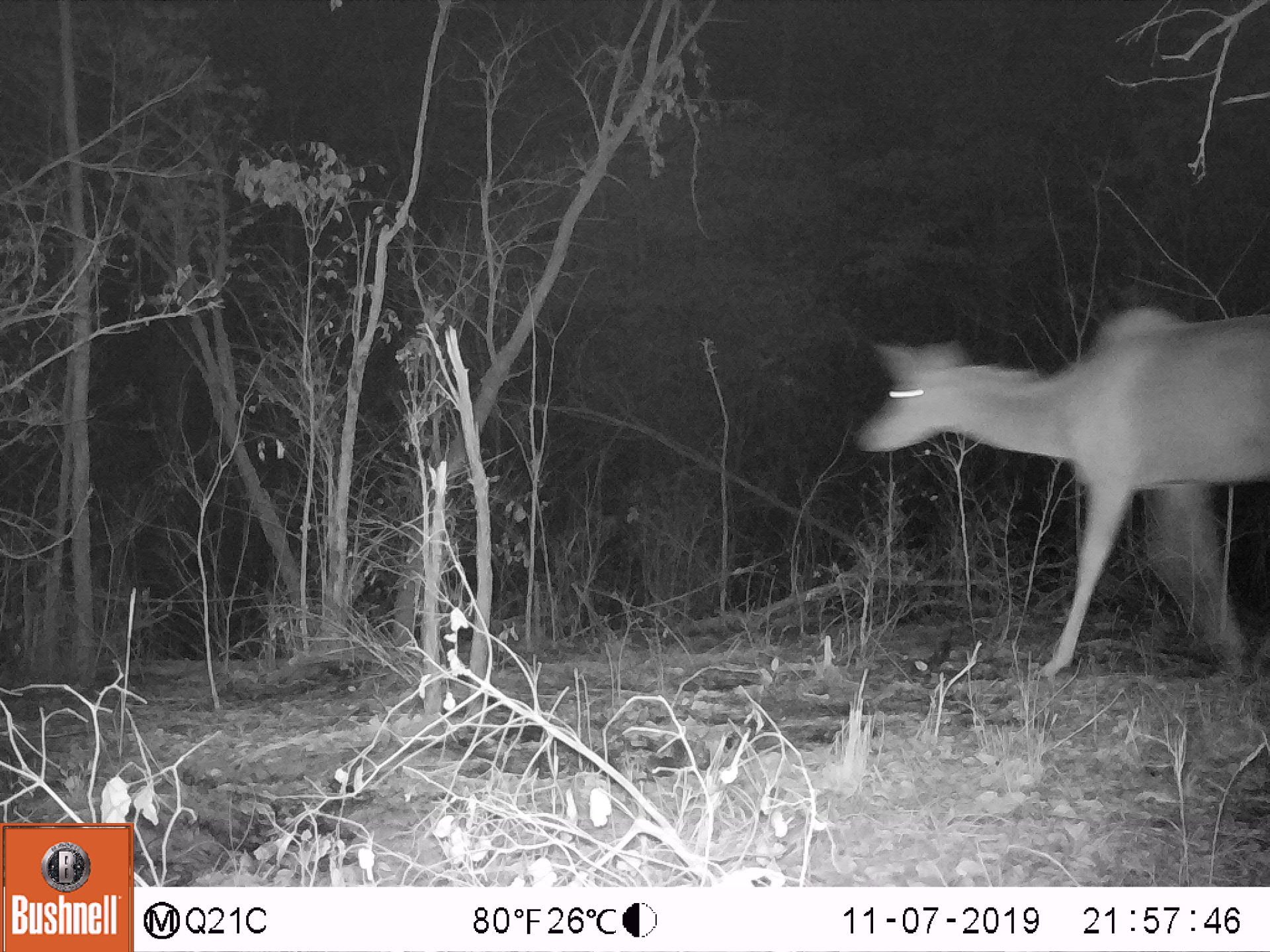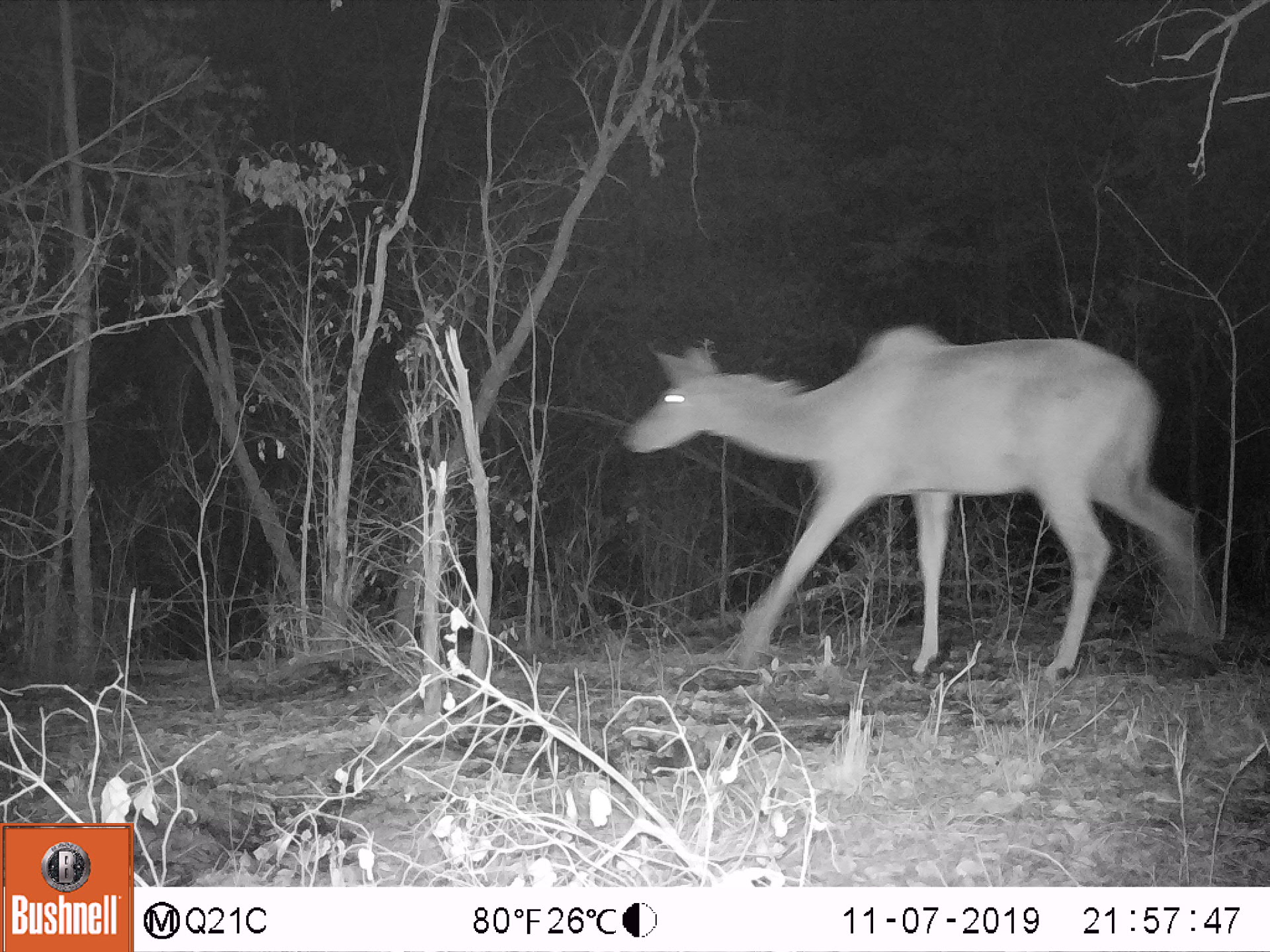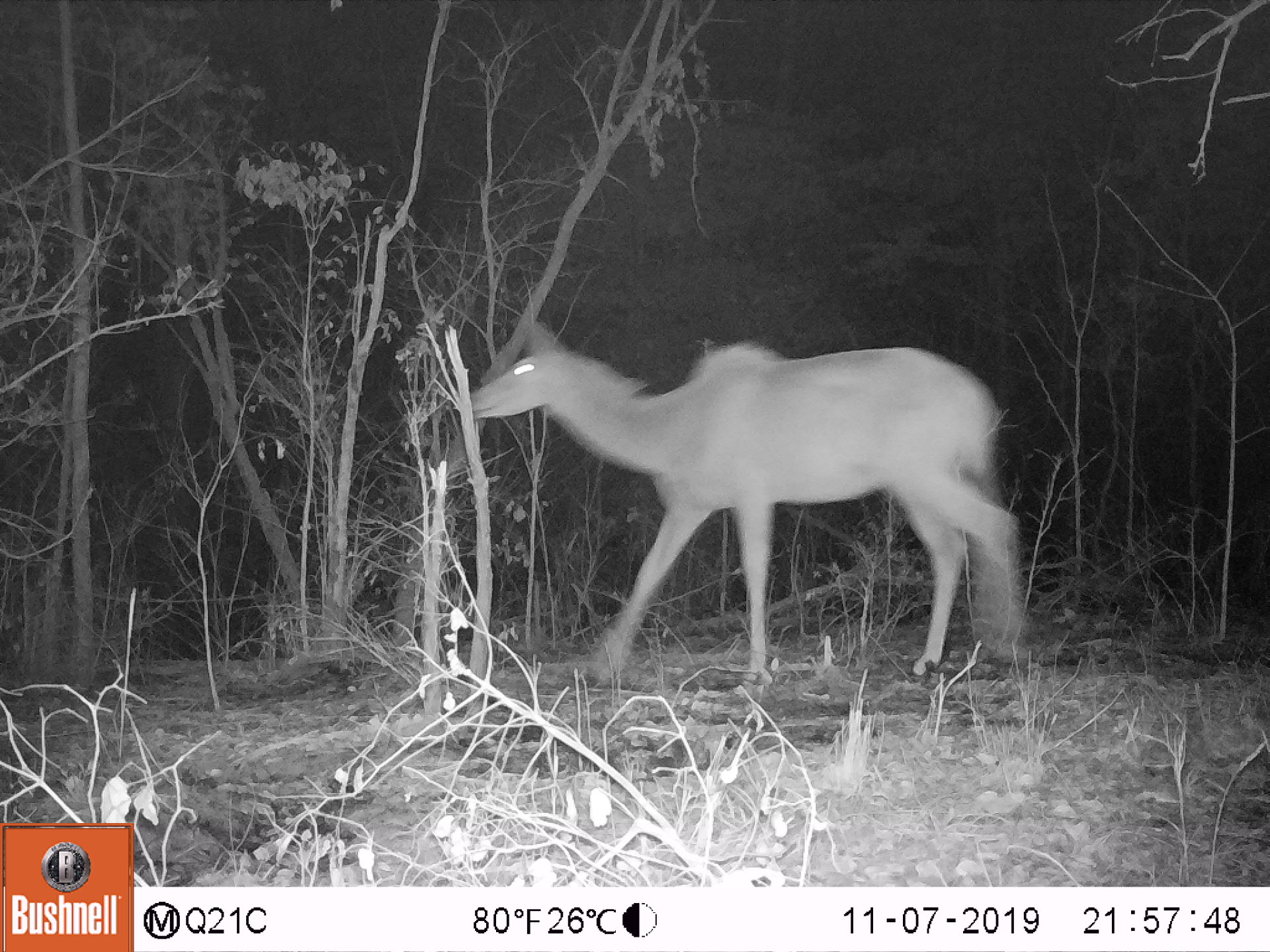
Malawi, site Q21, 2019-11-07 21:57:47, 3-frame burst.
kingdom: Animalia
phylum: Chordata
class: Mammalia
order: Artiodactyla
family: Bovidae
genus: Tragelaphus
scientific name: Tragelaphus strepsiceros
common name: greater kudu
Greater kudu (Tragelaphus strepsiceros), count 1.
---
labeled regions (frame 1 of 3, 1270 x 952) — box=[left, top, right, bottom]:
greater kudu: box=[855, 303, 1268, 680]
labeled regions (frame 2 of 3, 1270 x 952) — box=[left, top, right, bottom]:
greater kudu: box=[615, 319, 1217, 665]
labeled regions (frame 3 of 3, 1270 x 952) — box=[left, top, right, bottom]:
greater kudu: box=[457, 311, 1034, 670]